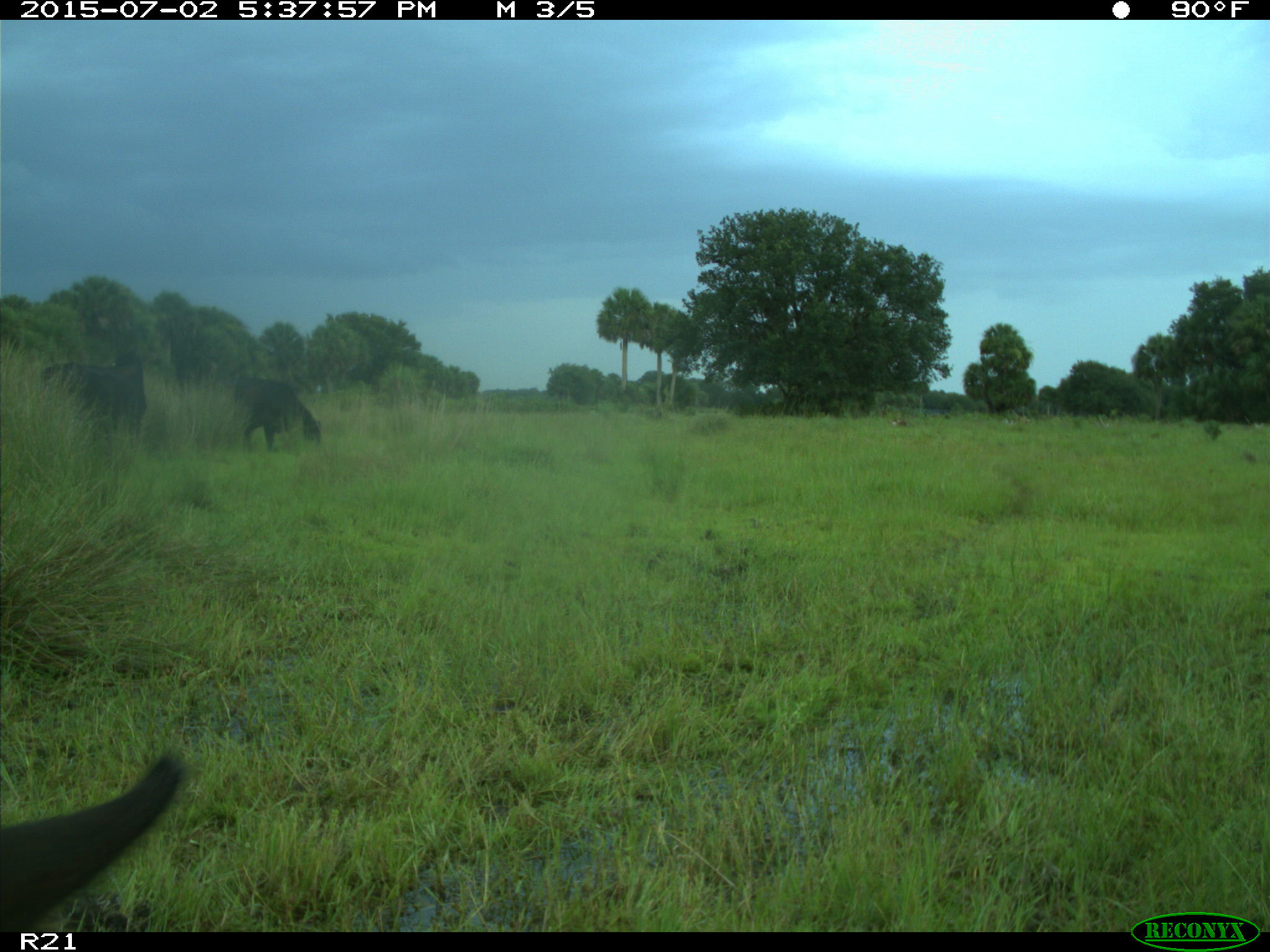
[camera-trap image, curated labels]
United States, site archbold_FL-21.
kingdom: Animalia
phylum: Chordata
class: Mammalia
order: Artiodactyla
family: Bovidae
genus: Bos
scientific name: Bos taurus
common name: domestic cow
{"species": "Bos taurus (domestic cow)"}